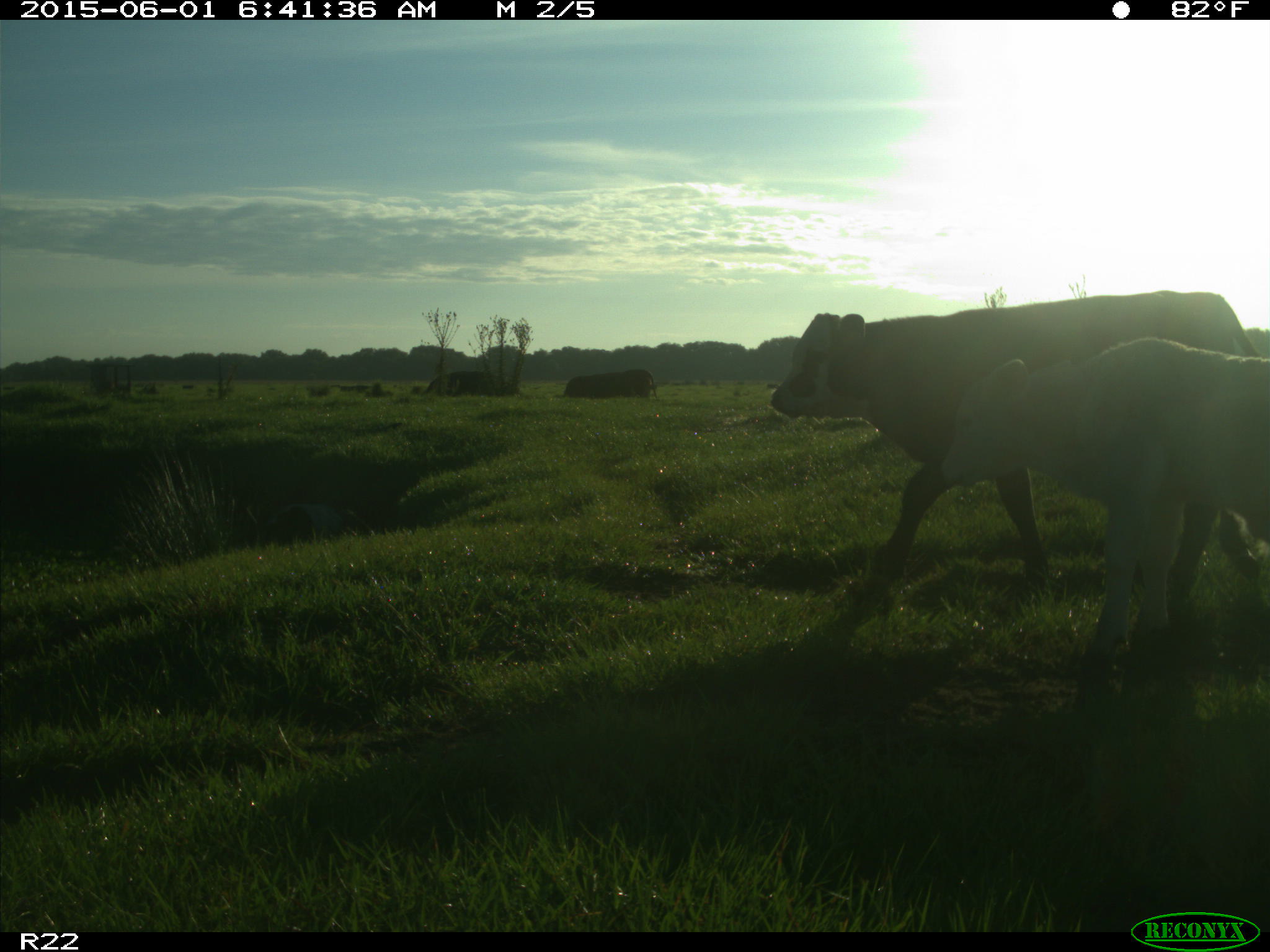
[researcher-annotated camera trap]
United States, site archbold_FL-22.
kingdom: Animalia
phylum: Chordata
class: Mammalia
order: Artiodactyla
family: Bovidae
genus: Bos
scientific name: Bos taurus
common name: domestic cow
Bos taurus (domestic cow).